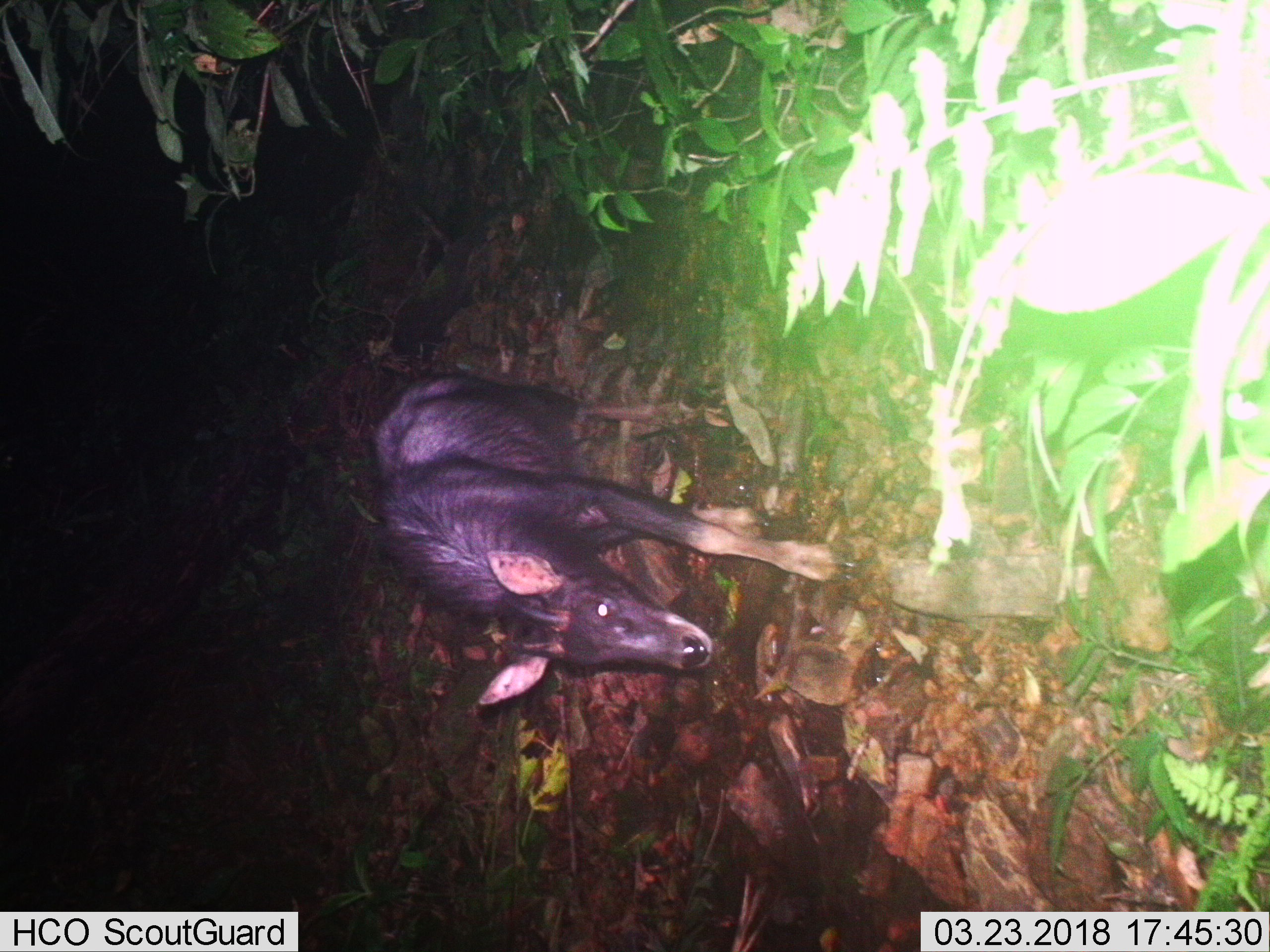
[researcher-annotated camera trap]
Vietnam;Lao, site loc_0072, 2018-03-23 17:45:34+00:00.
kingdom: Animalia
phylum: Chordata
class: Mammalia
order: Artiodactyla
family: Bovidae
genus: Capricornis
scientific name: Capricornis sumatraensis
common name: chinese serow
Chinese serow (Capricornis sumatraensis). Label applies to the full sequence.